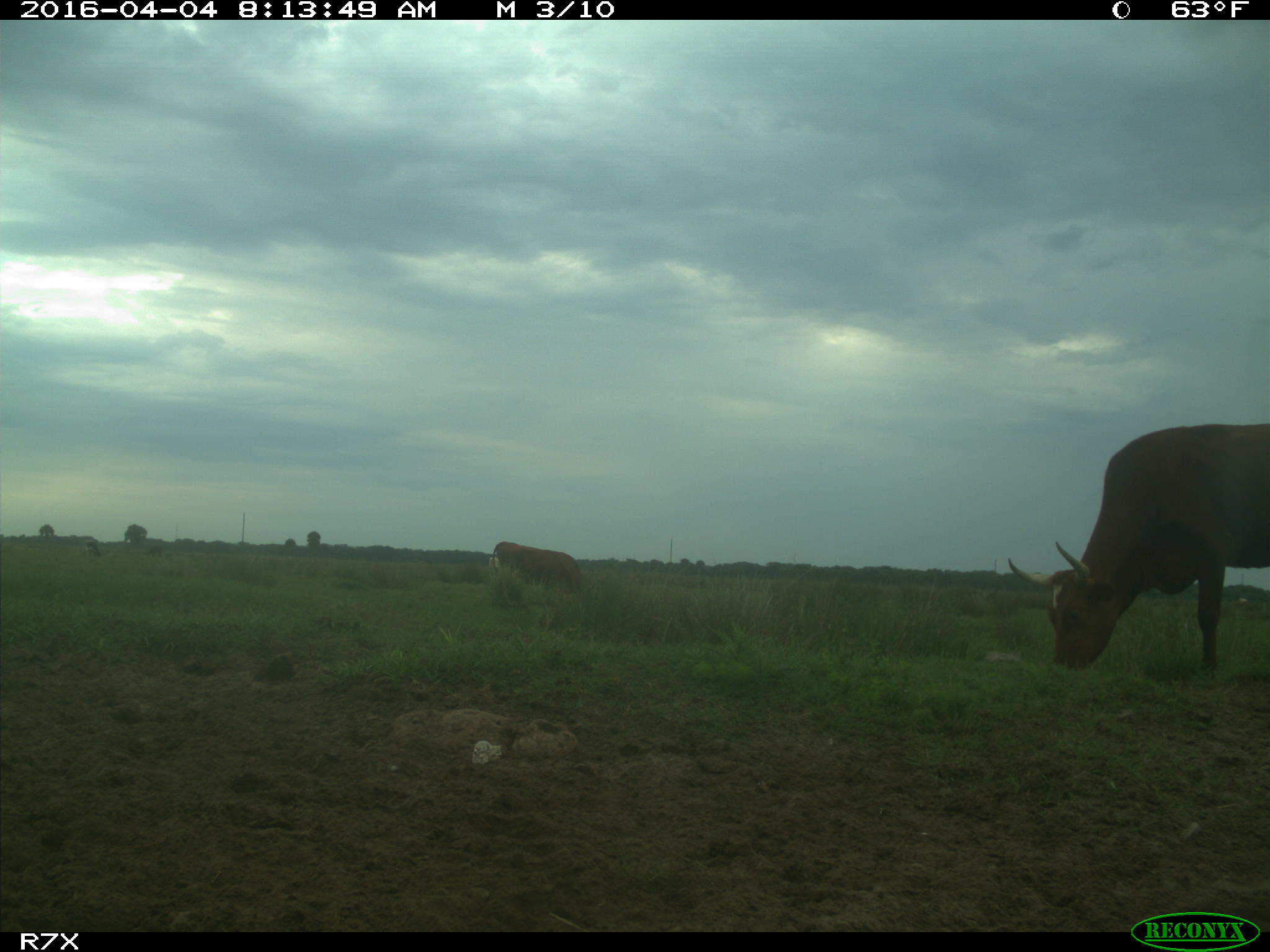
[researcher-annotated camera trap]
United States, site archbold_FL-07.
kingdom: Animalia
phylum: Chordata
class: Mammalia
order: Artiodactyla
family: Bovidae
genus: Bos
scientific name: Bos taurus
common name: domestic cow